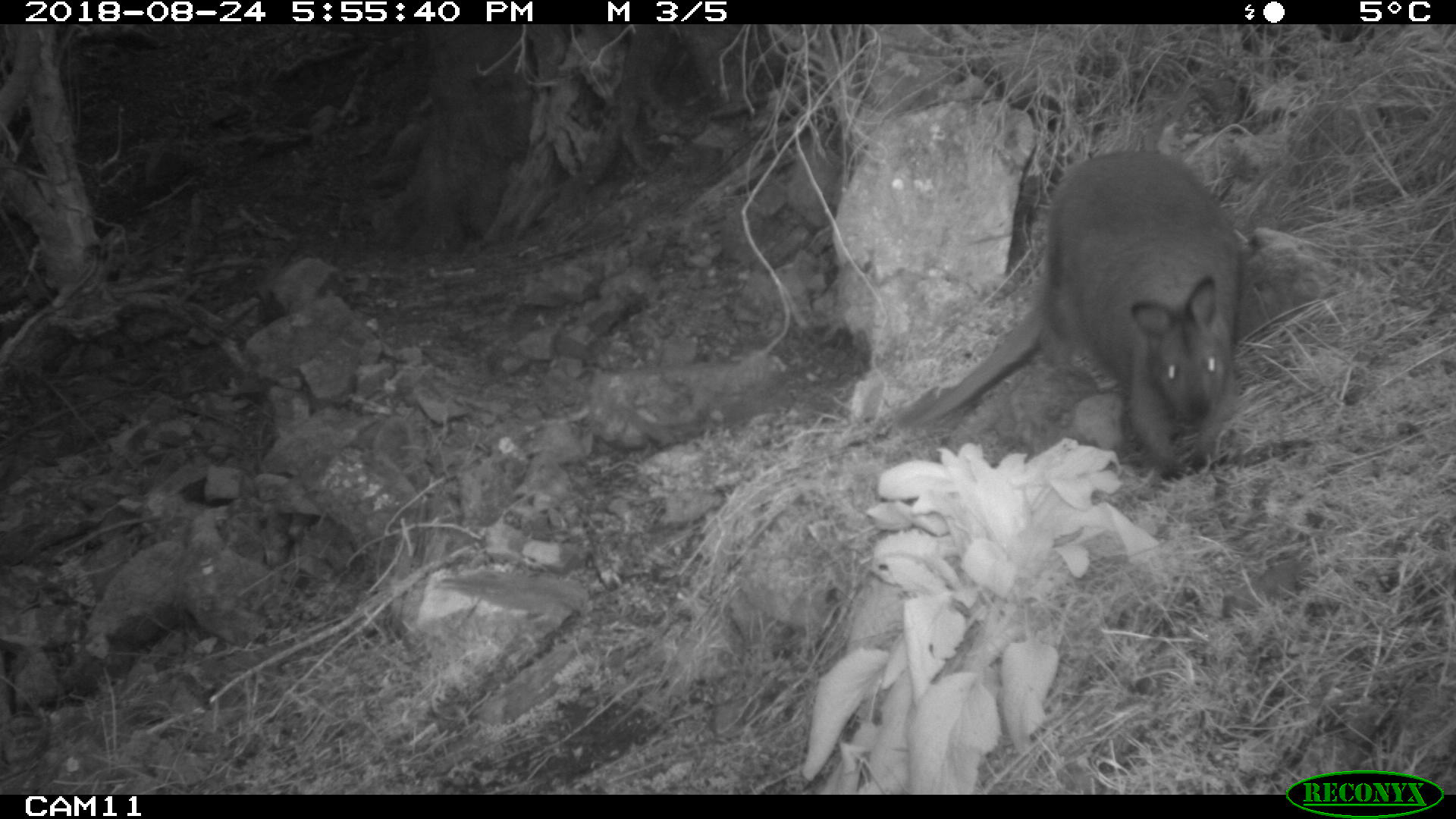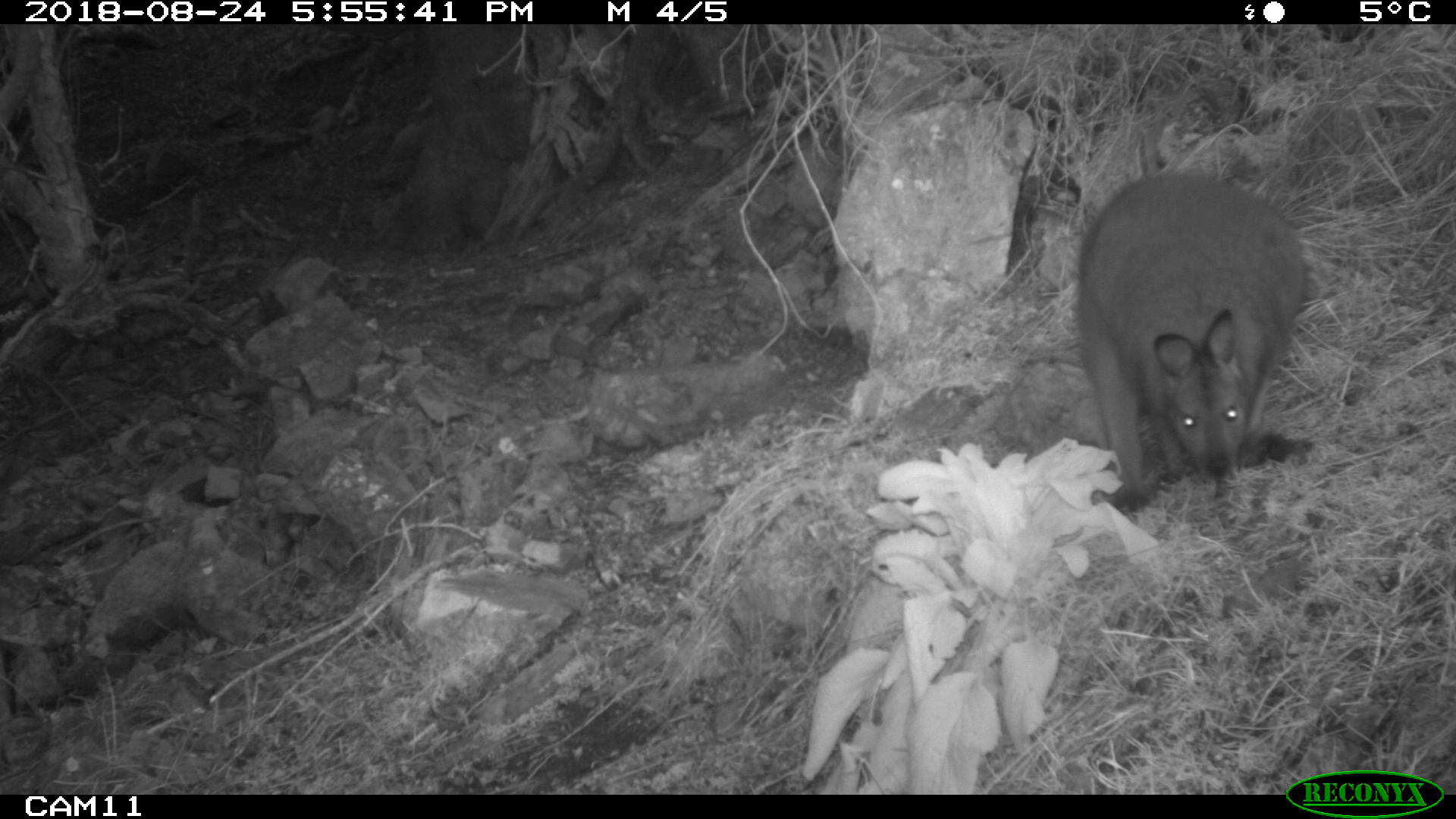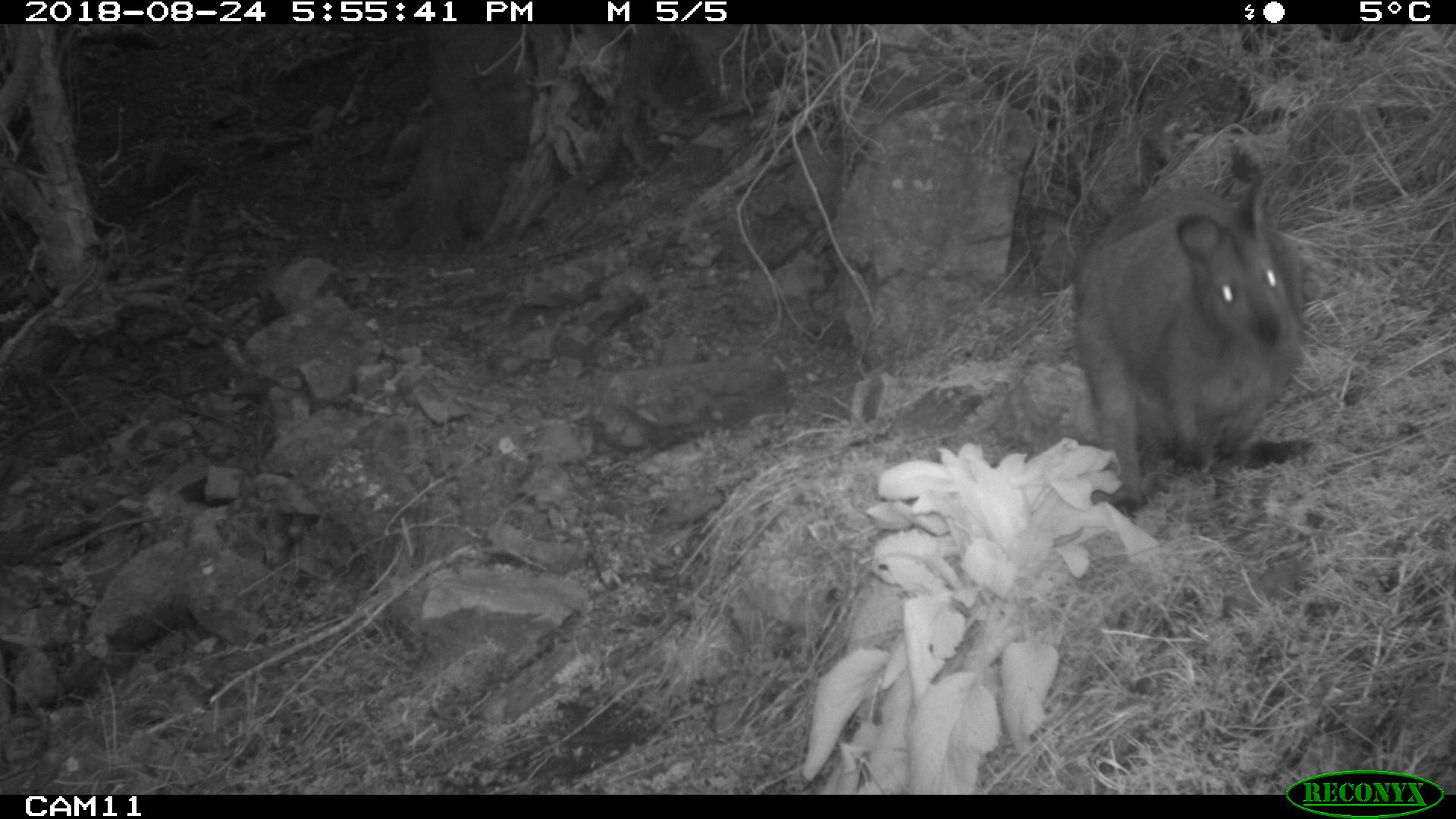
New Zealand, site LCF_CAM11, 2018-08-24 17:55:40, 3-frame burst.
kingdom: Animalia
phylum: Chordata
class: Mammalia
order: Diprotodontia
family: Macropodidae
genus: Notamacropus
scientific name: Notamacropus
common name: wallaby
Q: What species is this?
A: Wallaby (Notamacropus).